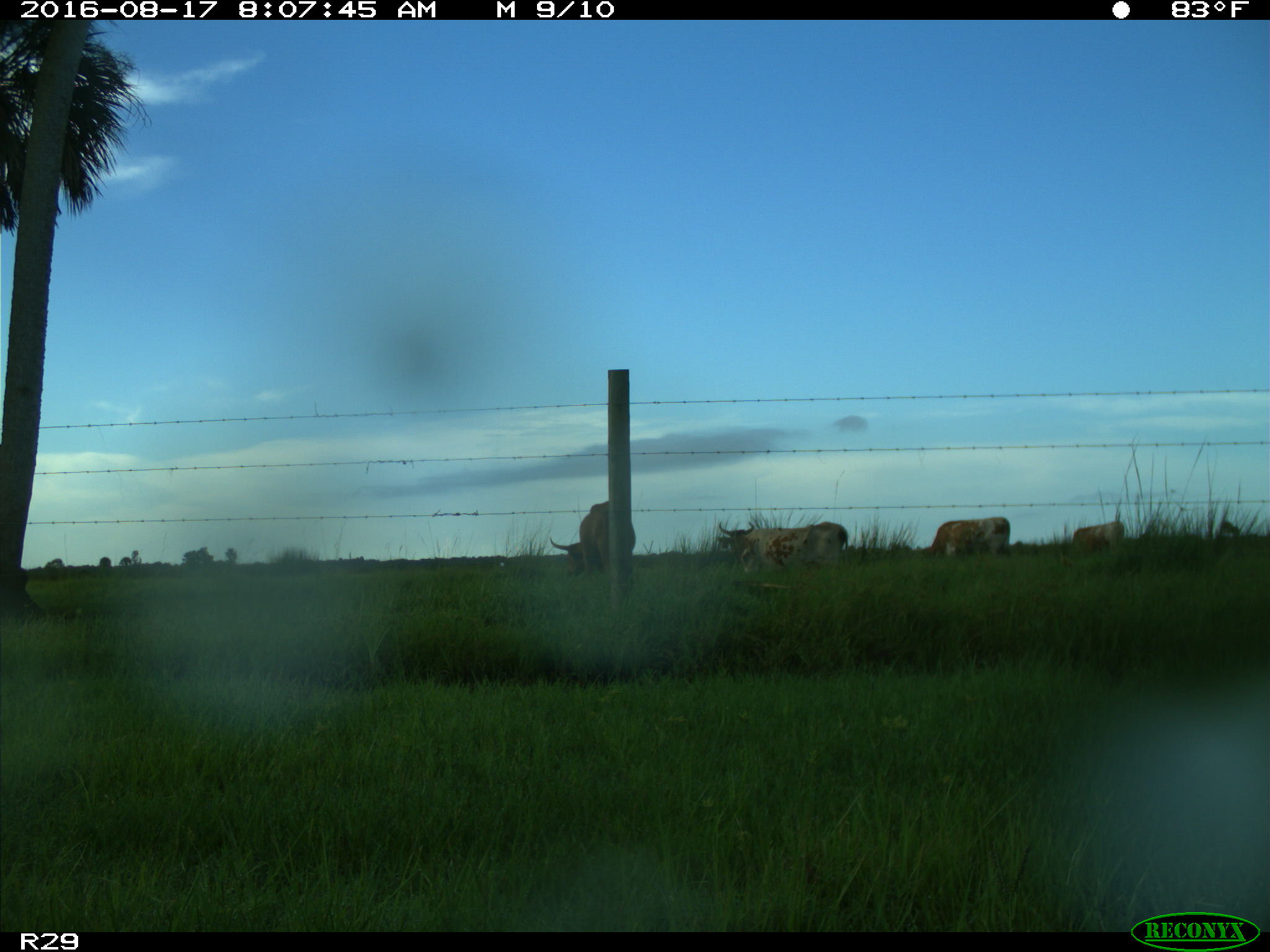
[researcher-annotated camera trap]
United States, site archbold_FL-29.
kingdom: Animalia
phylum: Chordata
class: Mammalia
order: Artiodactyla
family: Bovidae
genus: Bos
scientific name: Bos taurus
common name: domestic cow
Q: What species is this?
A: Bos taurus (domestic cow).